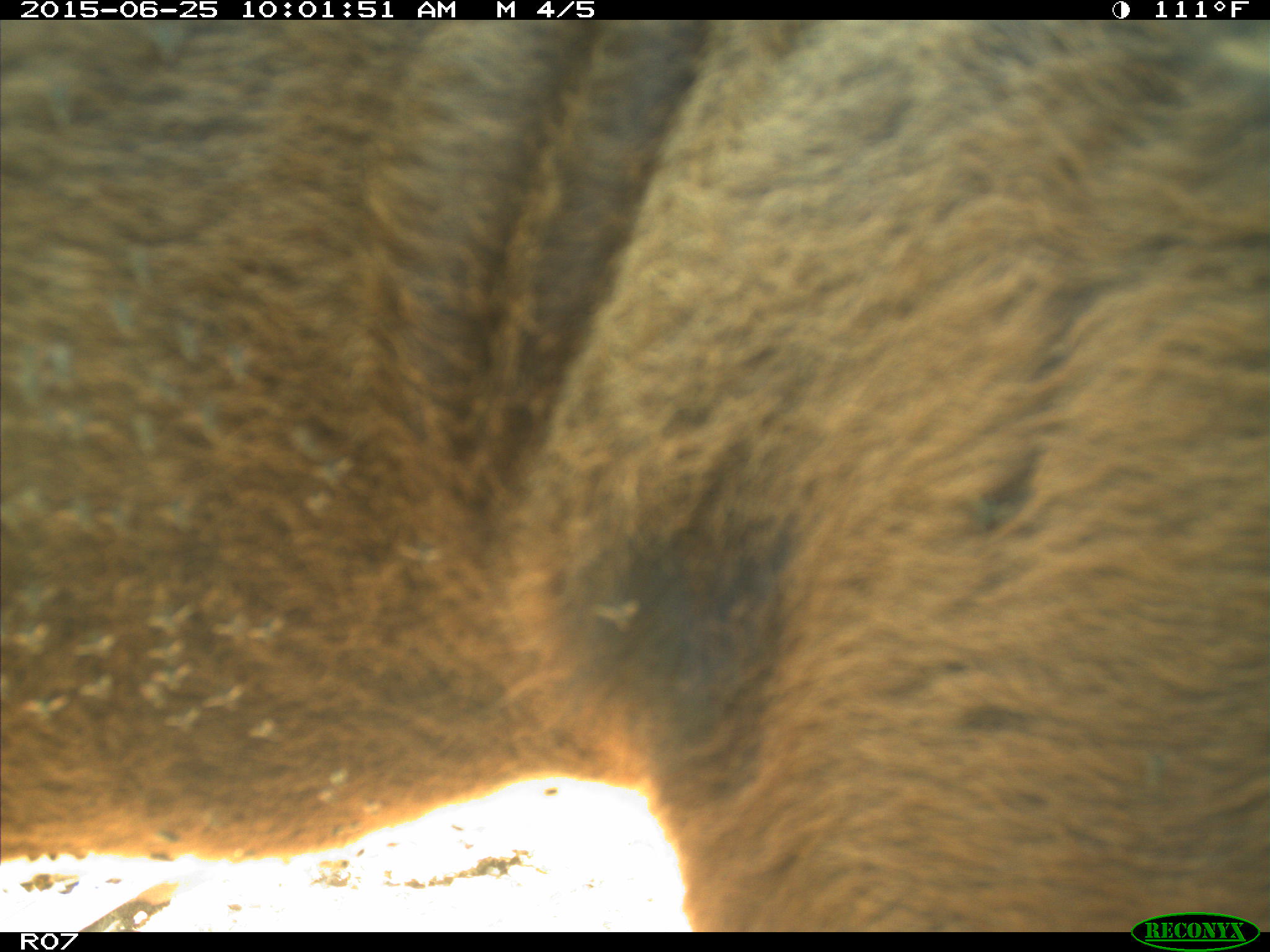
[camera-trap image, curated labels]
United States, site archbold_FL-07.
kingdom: Animalia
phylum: Chordata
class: Mammalia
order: Artiodactyla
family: Bovidae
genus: Bos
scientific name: Bos taurus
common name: domestic cow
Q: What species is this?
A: Bos taurus (domestic cow).